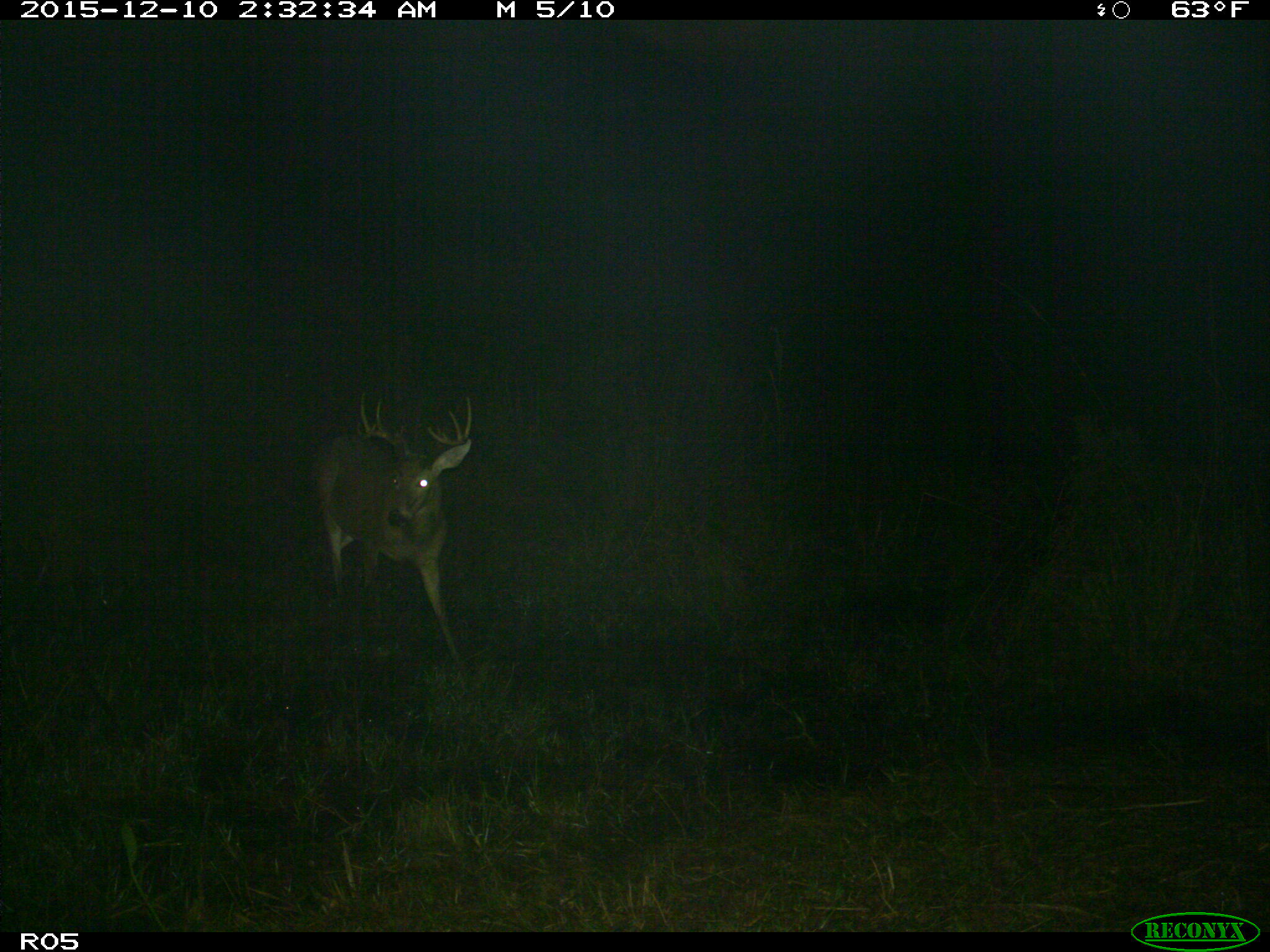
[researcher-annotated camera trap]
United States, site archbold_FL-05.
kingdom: Animalia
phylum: Chordata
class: Mammalia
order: Artiodactyla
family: Cervidae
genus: Odocoileus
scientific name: Odocoileus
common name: deer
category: unidentified deer